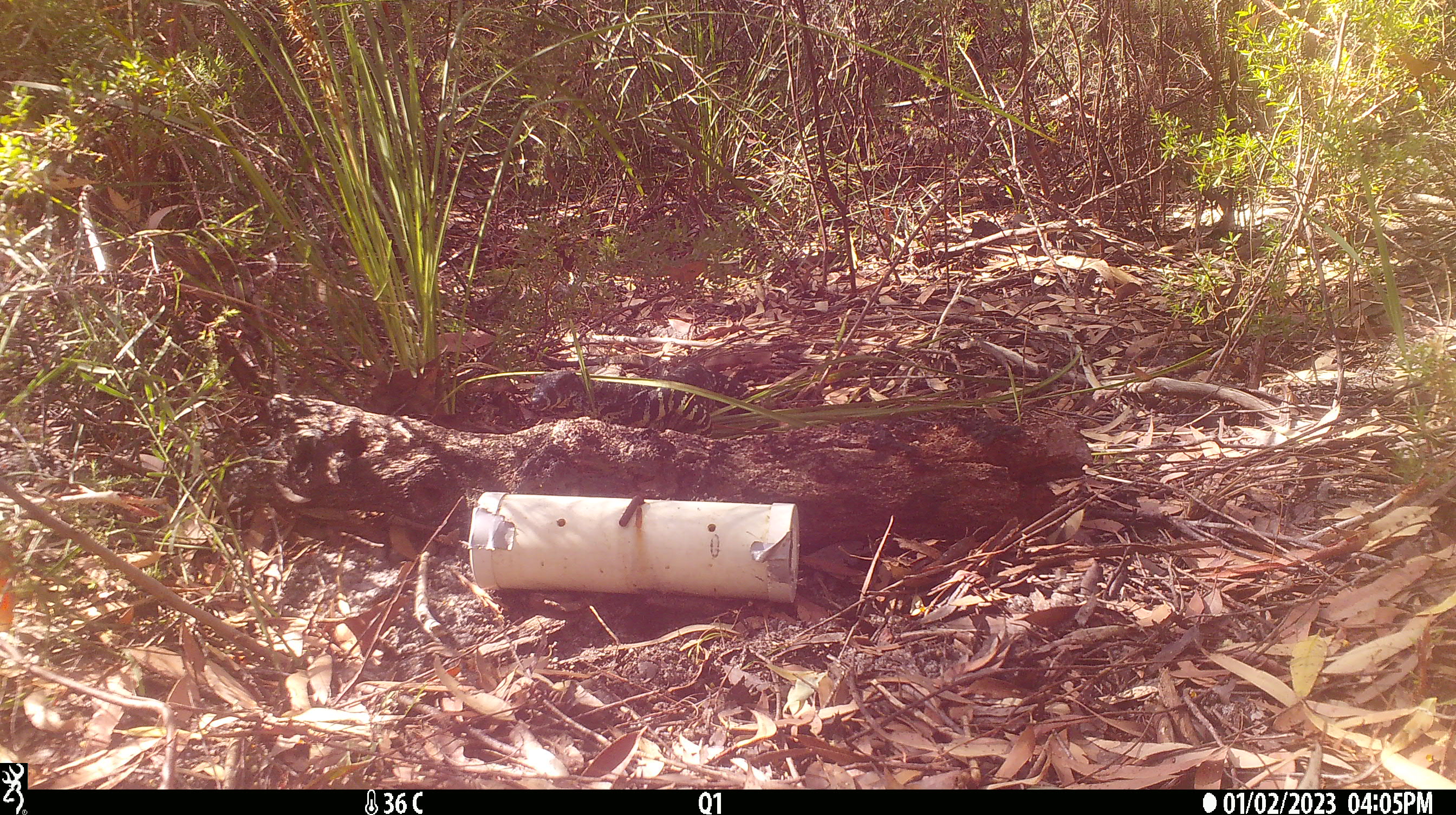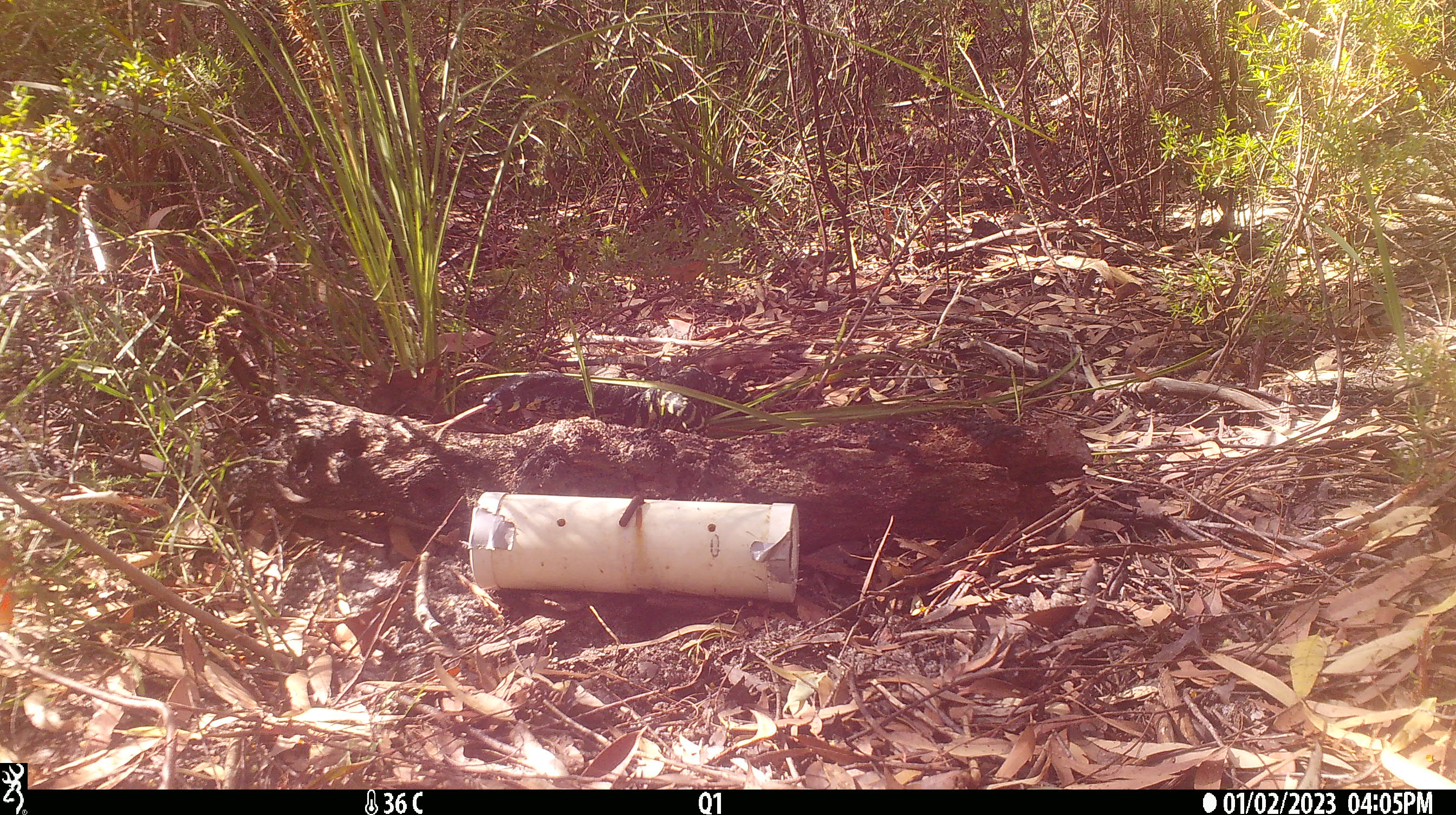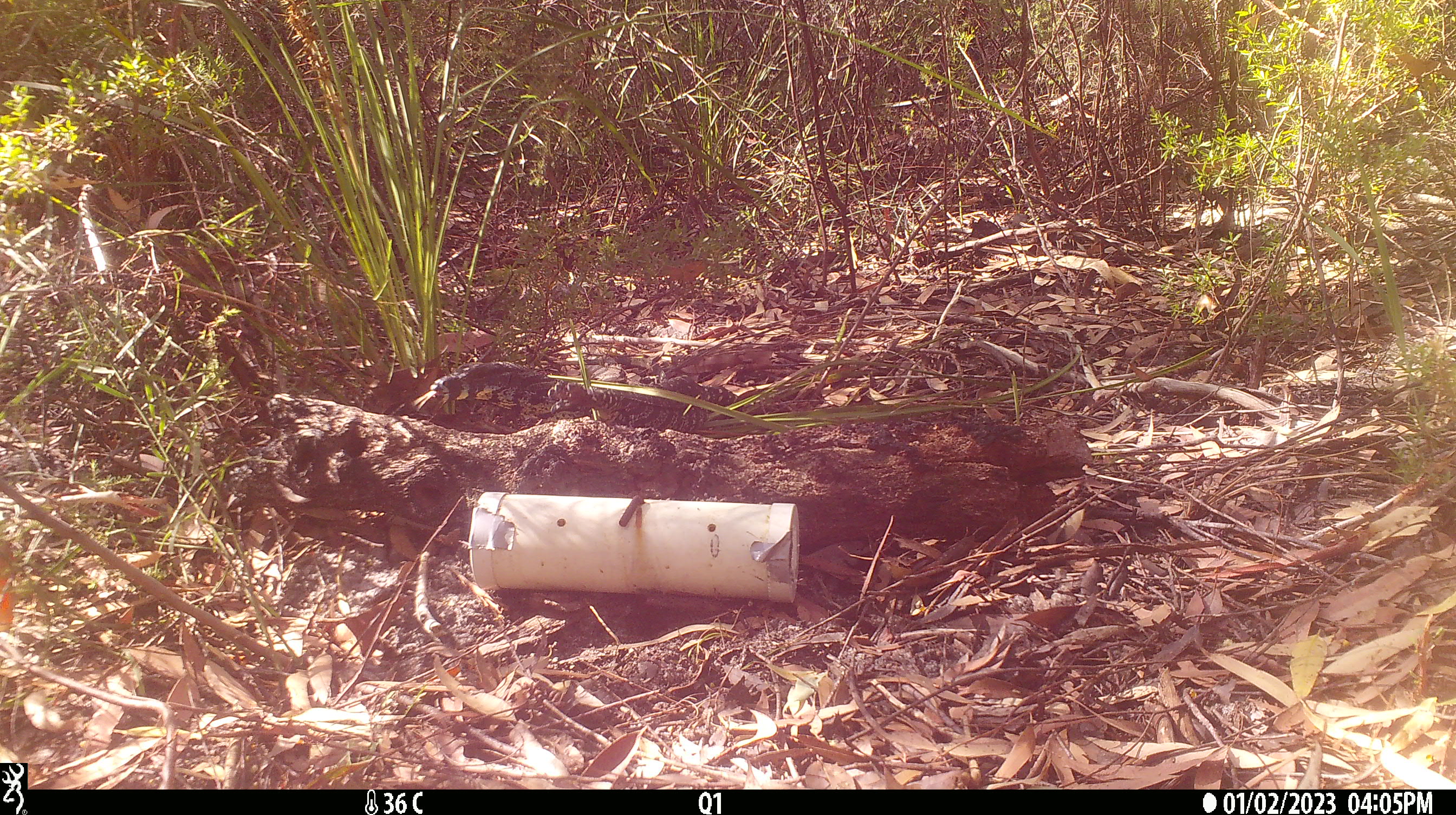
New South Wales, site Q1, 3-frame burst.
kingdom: Animalia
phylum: Chordata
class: Reptilia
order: Squamata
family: Varanidae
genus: Varanus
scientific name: Varanus varius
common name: lace monitor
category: goanna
Goanna (lace monitor) (Varanus varius).